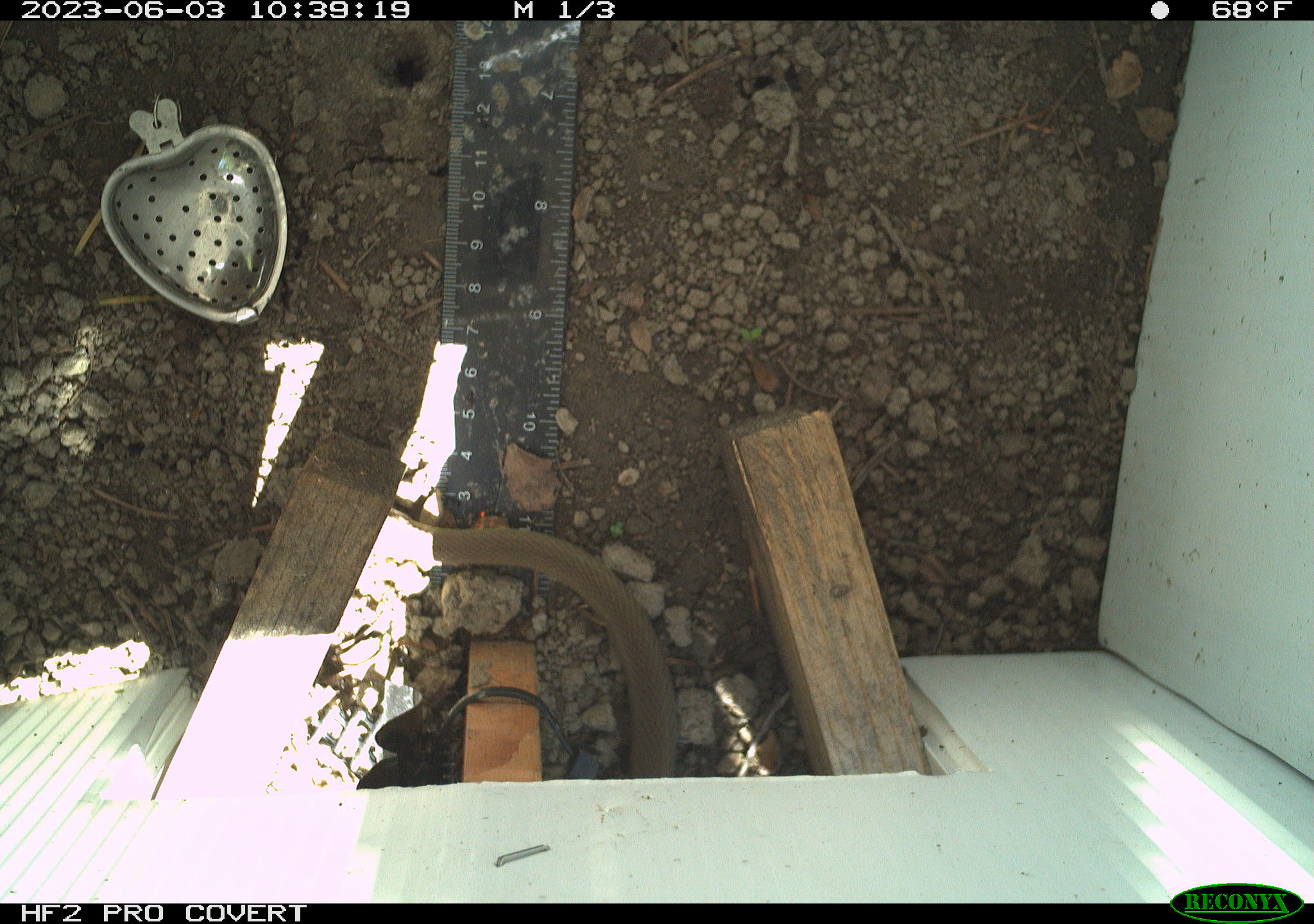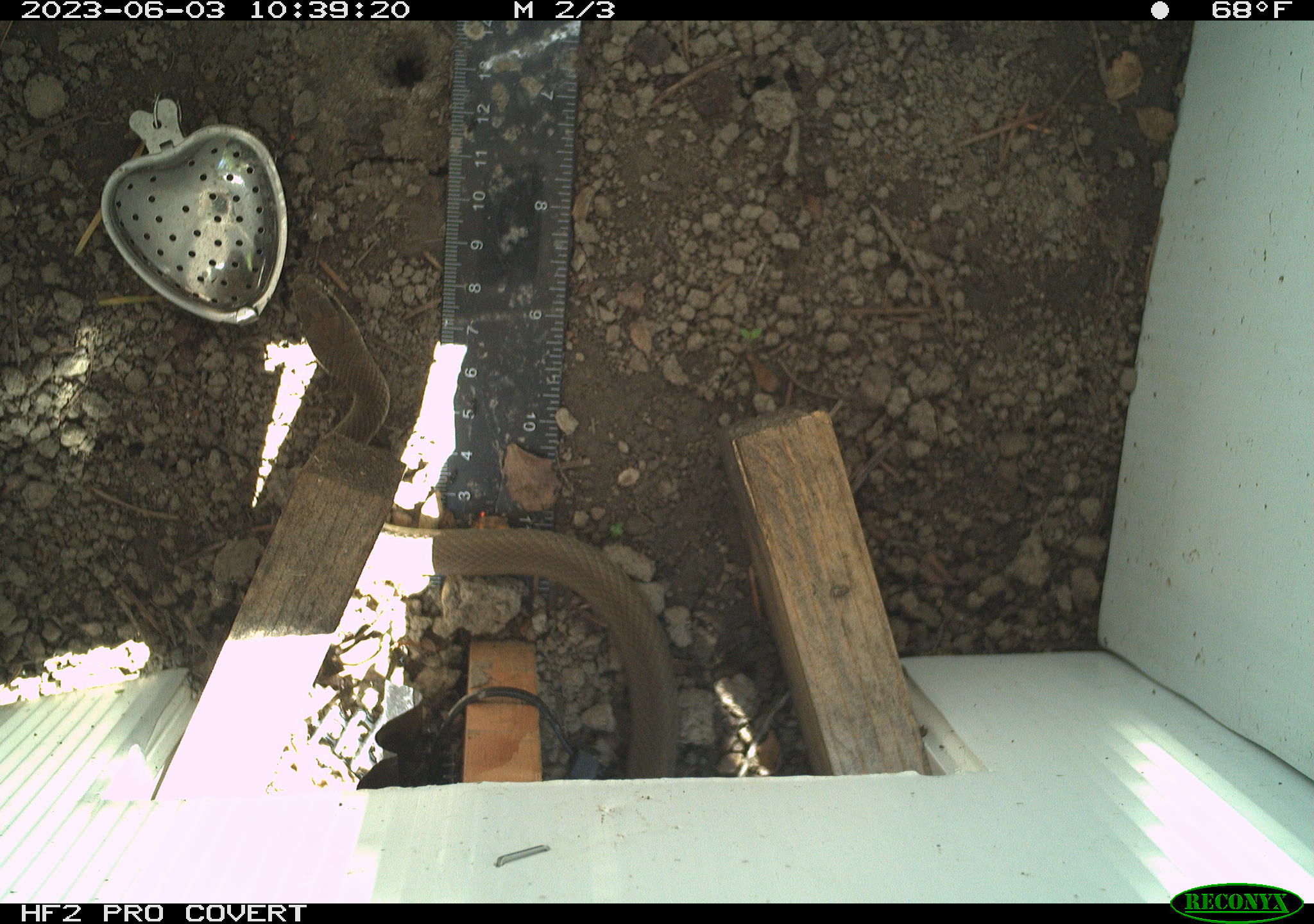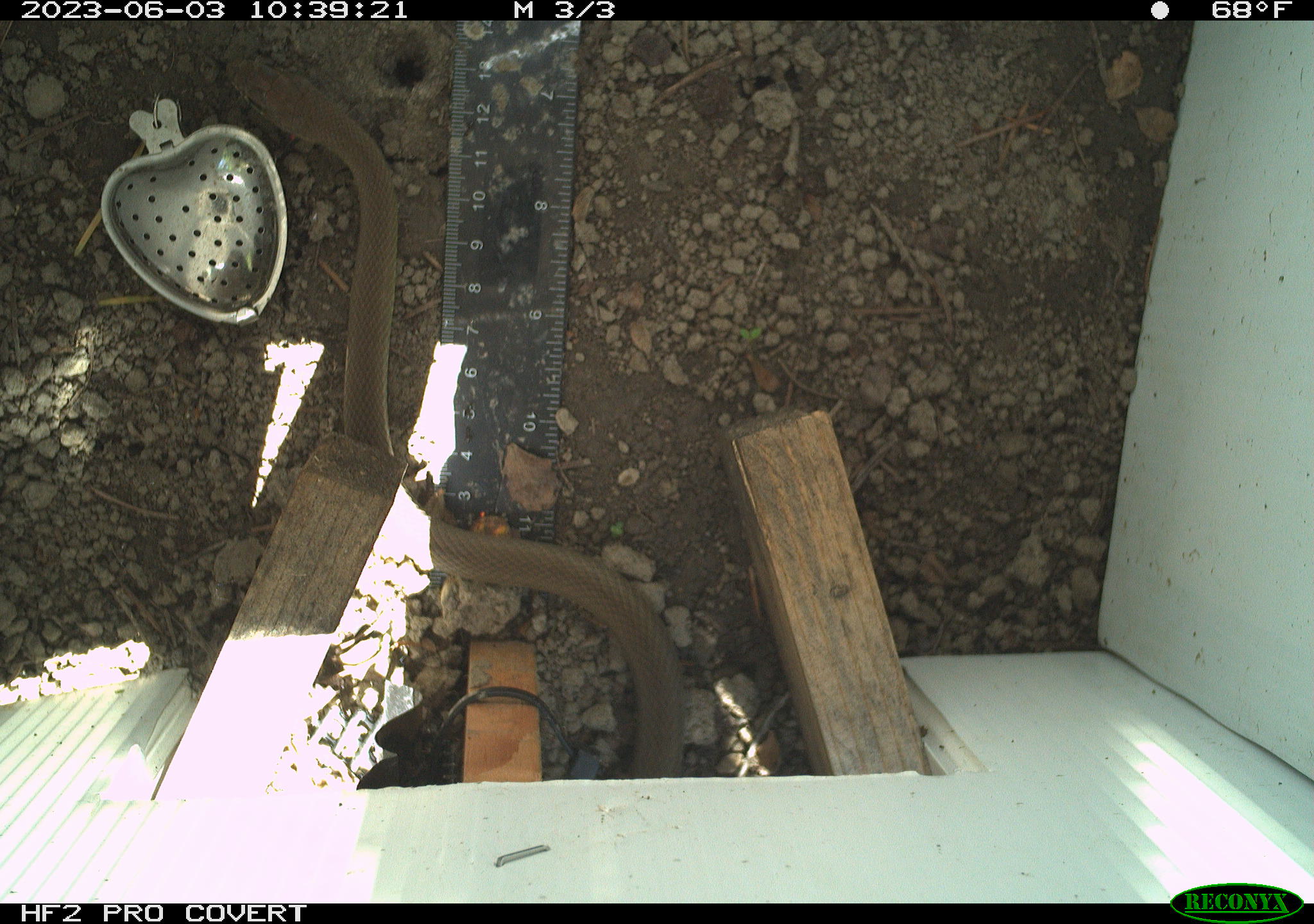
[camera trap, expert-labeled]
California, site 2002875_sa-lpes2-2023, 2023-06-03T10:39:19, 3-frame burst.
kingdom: Animalia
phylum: Chordata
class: Reptilia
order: Squamata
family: Colubridae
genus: Coluber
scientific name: Coluber constrictor mormon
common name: western yellow-bellied racer